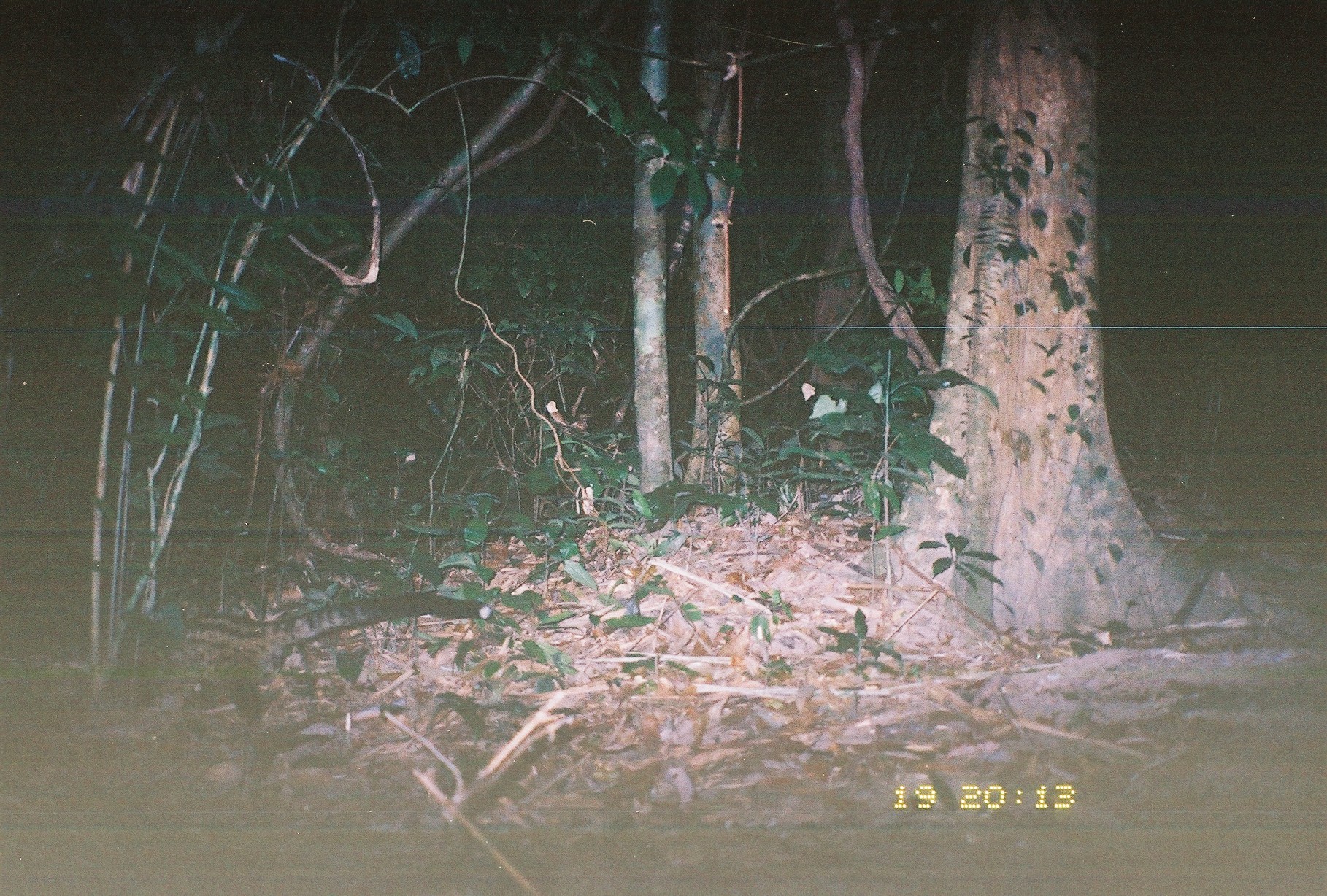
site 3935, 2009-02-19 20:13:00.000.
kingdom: Animalia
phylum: Chordata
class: Mammalia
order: Carnivora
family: Viverridae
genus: Paradoxurus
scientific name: Paradoxurus hermaphroditus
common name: asian palm civet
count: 1